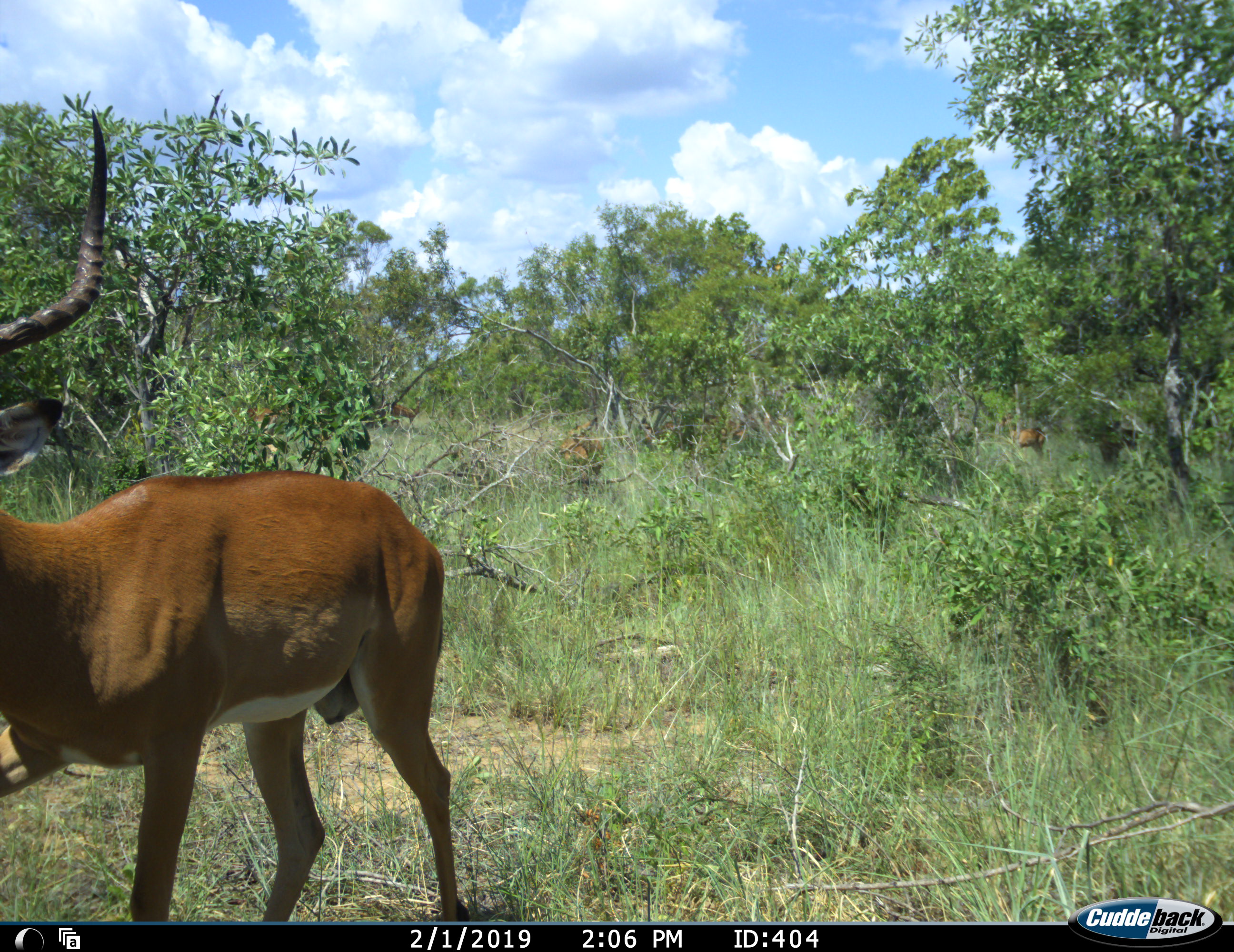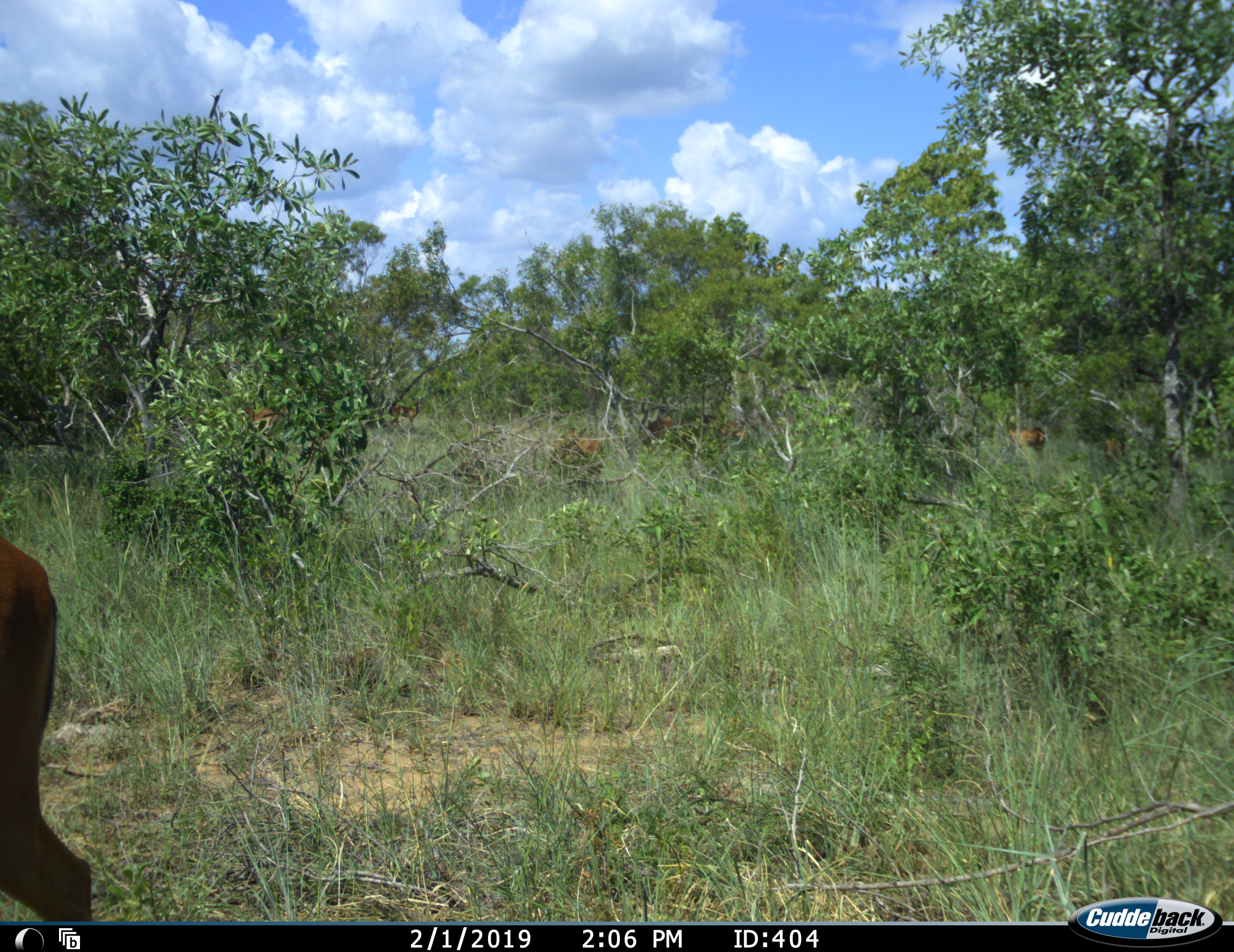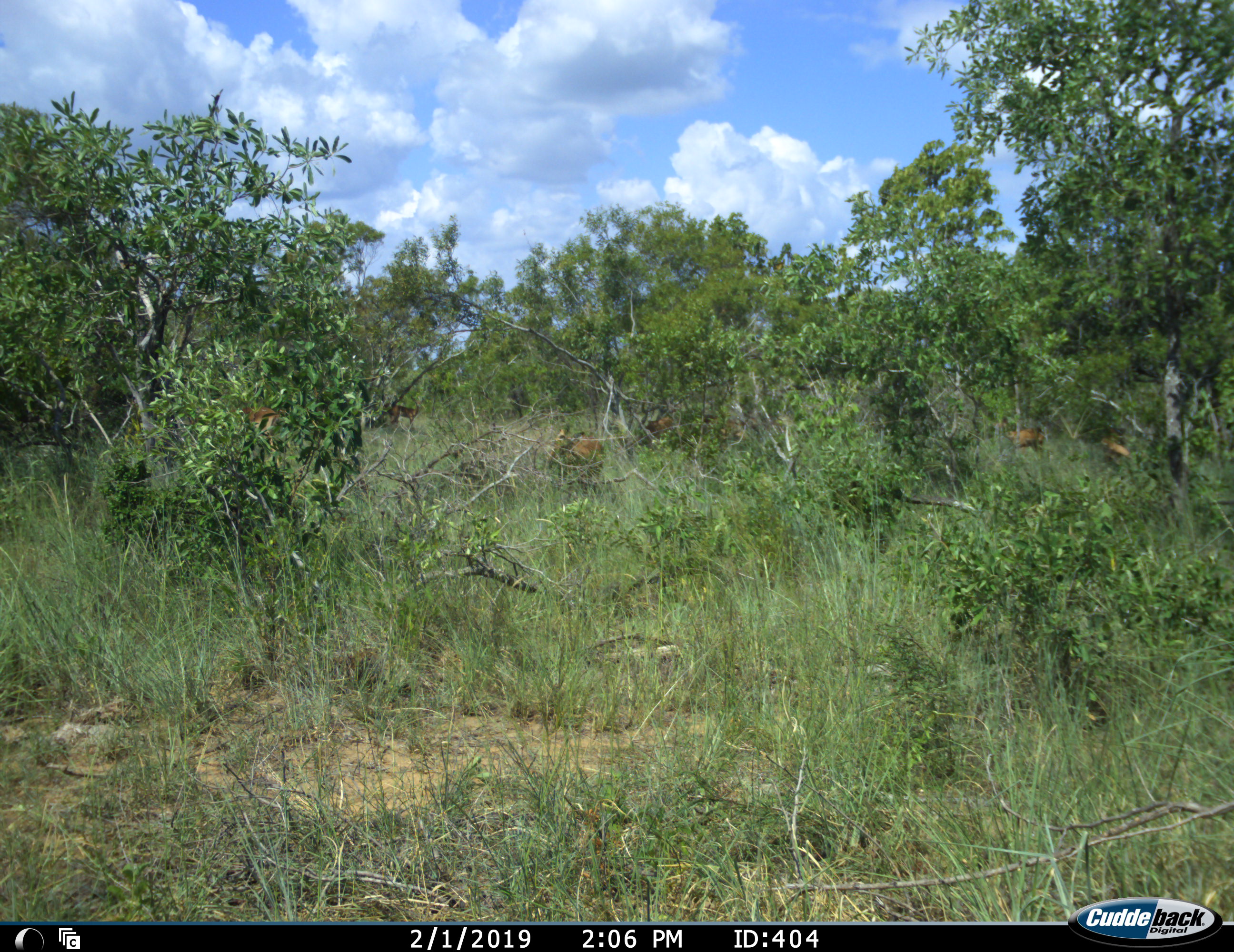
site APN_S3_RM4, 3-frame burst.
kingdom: Animalia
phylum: Chordata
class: Mammalia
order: Artiodactyla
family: Bovidae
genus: Aepyceros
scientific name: Aepyceros melampus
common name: impala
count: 4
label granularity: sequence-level